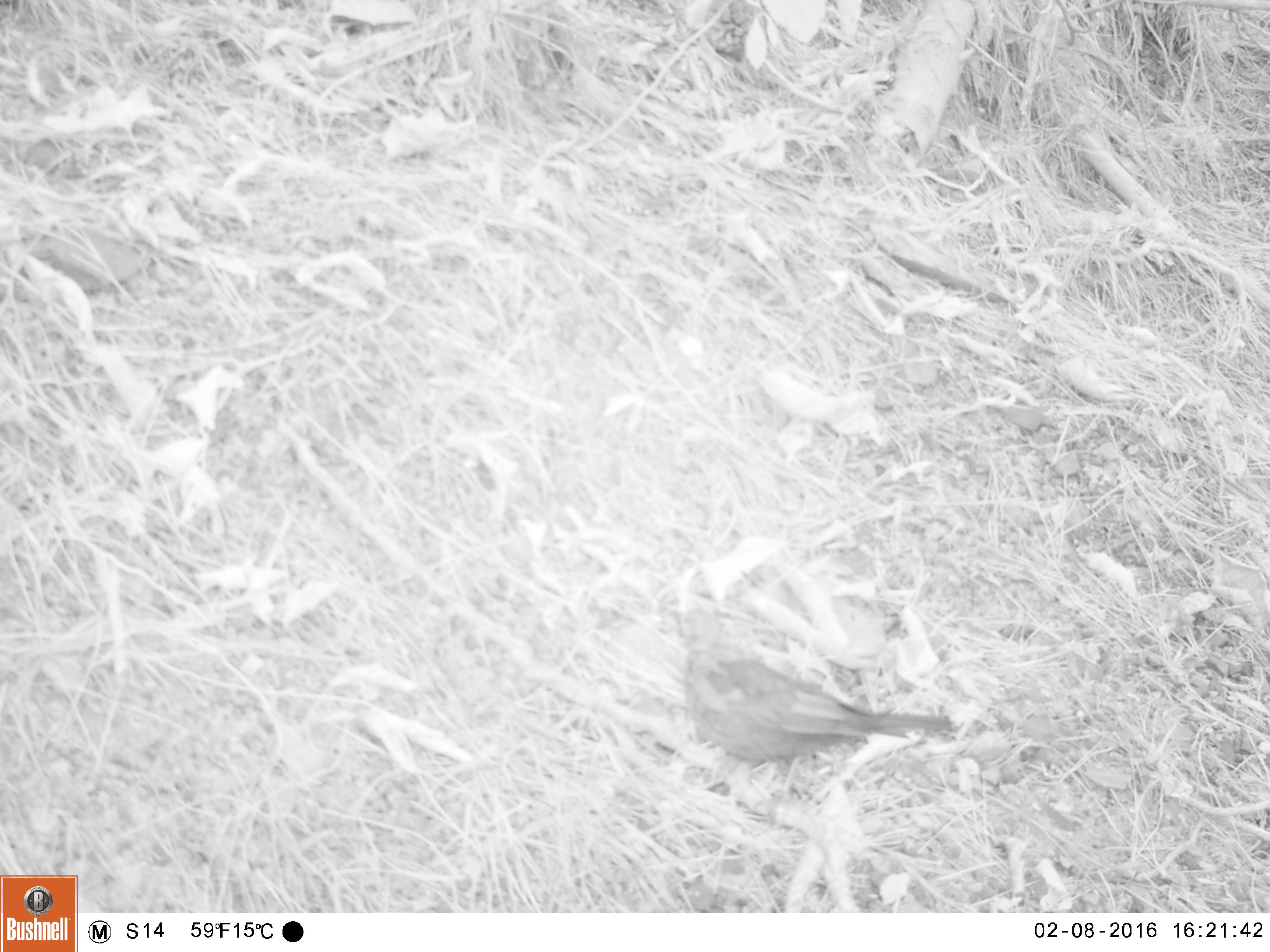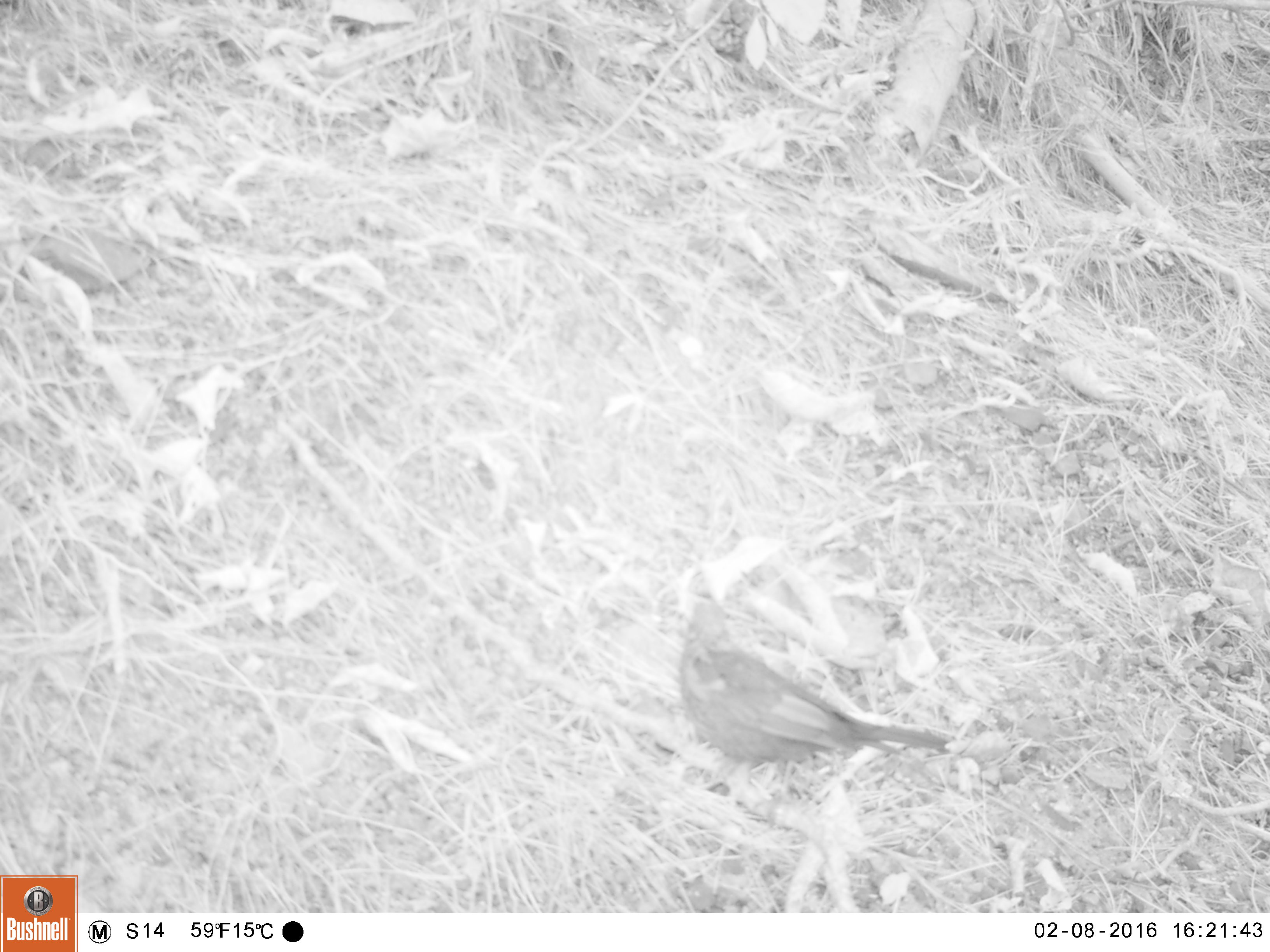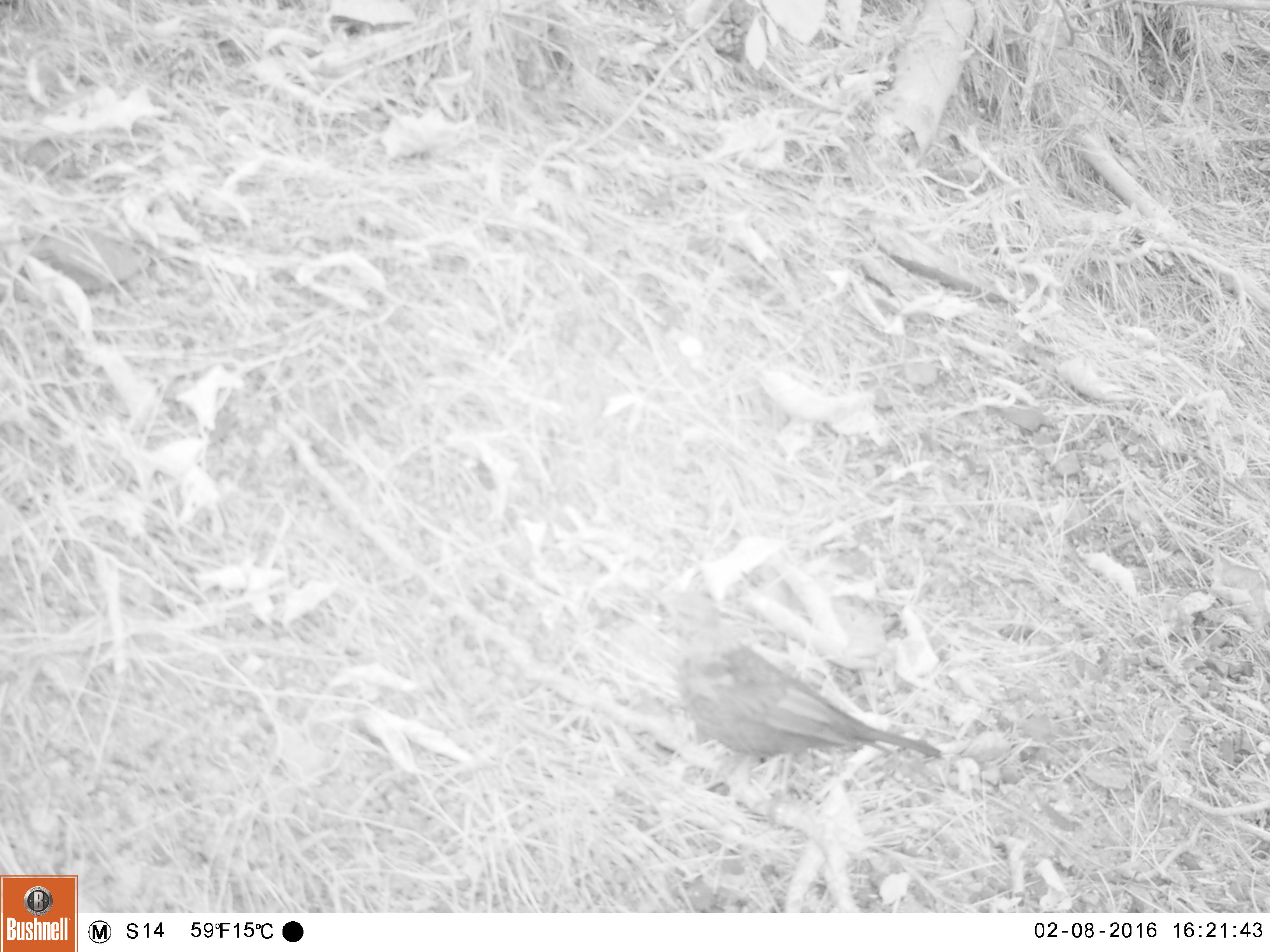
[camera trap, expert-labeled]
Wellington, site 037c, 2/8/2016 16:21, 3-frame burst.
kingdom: Animalia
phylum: Chordata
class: Aves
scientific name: Aves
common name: bird